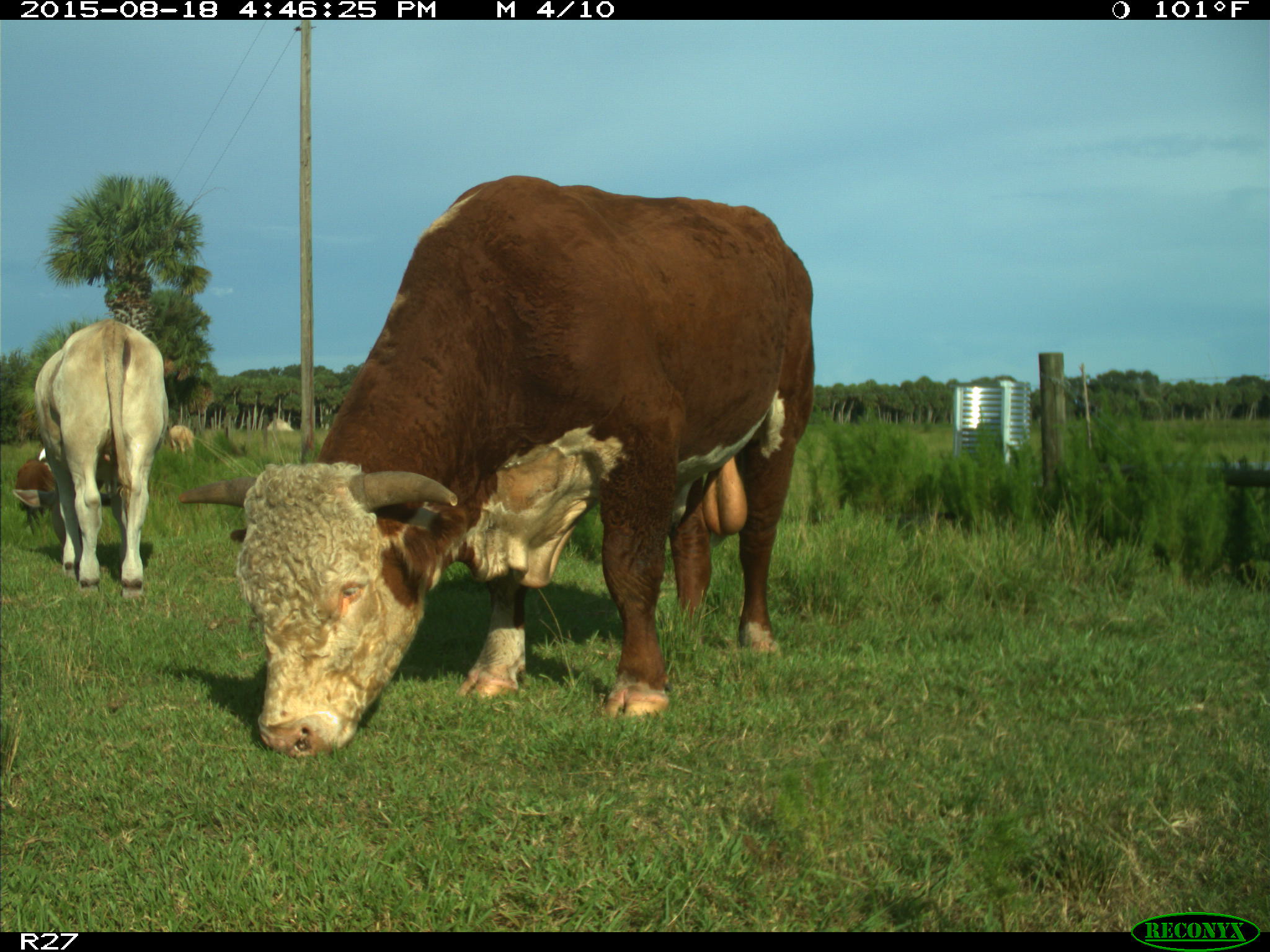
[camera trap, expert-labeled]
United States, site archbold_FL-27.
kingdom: Animalia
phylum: Chordata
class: Mammalia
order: Artiodactyla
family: Bovidae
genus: Bos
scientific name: Bos taurus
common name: domestic cow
Bos taurus (domestic cow).